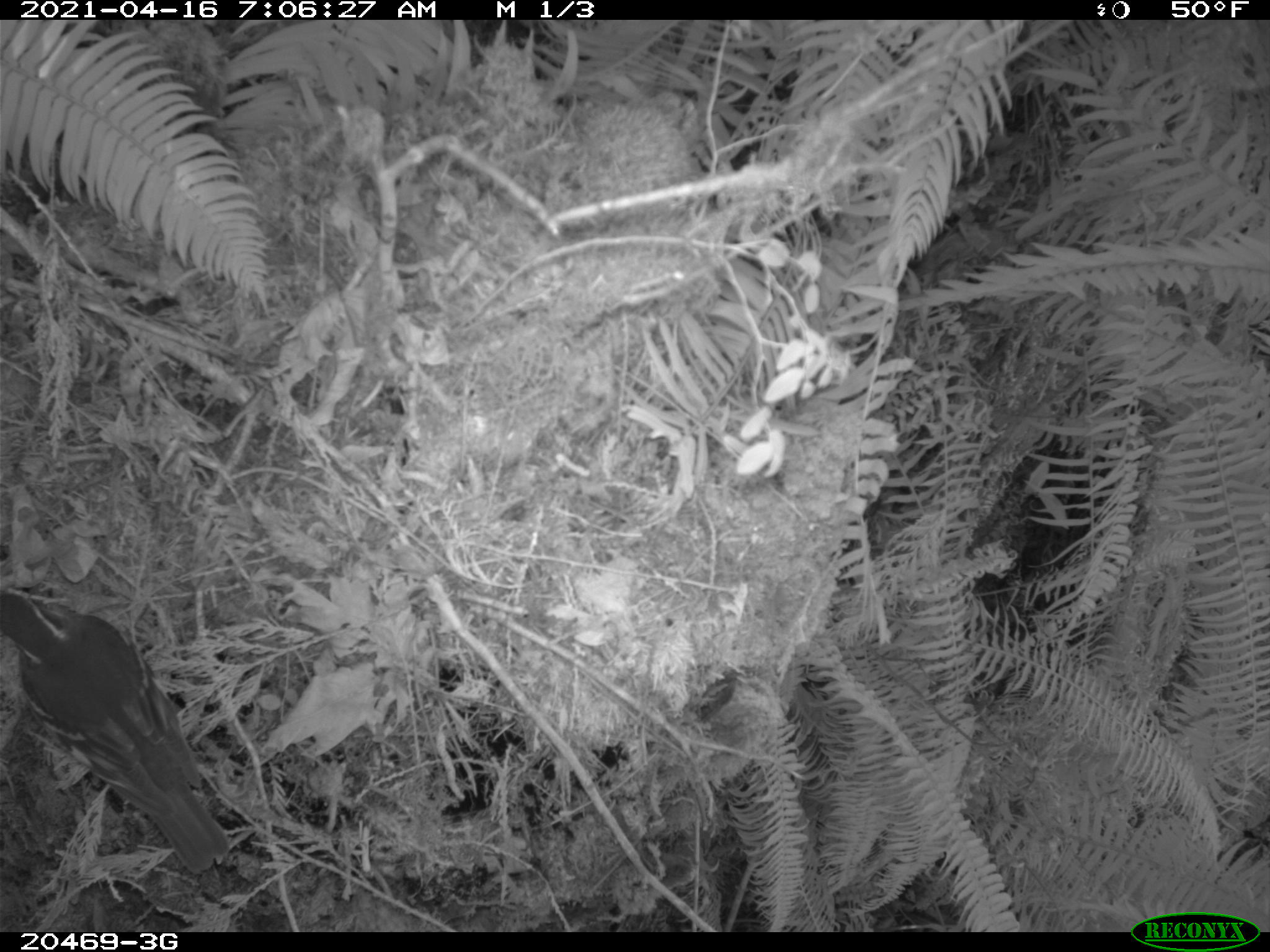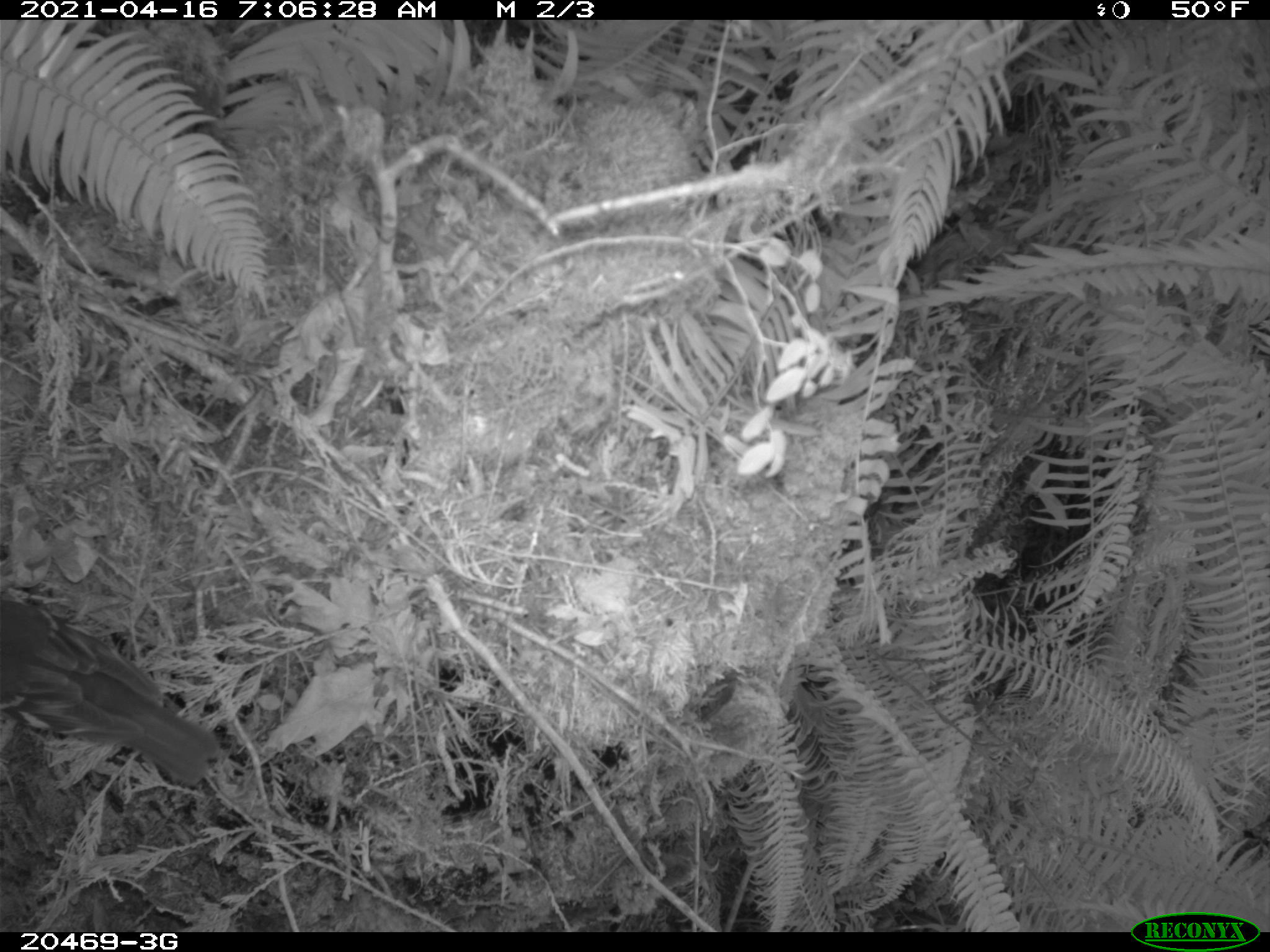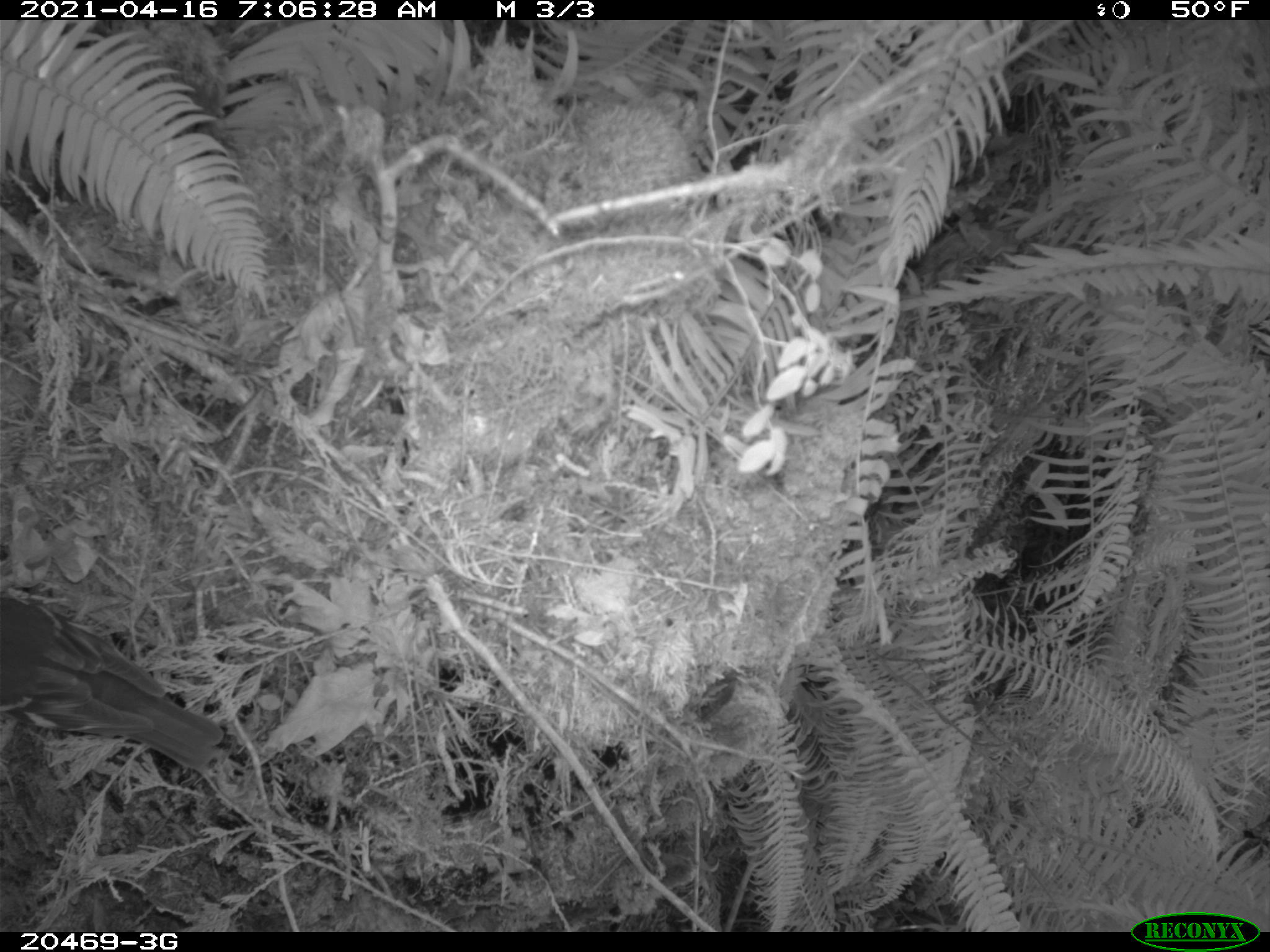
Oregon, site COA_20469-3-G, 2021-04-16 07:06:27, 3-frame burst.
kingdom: Animalia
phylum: Chordata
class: Aves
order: Passeriformes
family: Turdidae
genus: Ixoreus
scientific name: Ixoreus naevius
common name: varied thrush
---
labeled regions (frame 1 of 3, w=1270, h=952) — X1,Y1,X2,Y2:
varied thrush: 0,556,247,905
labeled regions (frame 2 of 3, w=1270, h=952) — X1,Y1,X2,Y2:
varied thrush: 0,568,308,828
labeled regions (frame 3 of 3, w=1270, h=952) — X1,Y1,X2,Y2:
varied thrush: 0,563,244,800